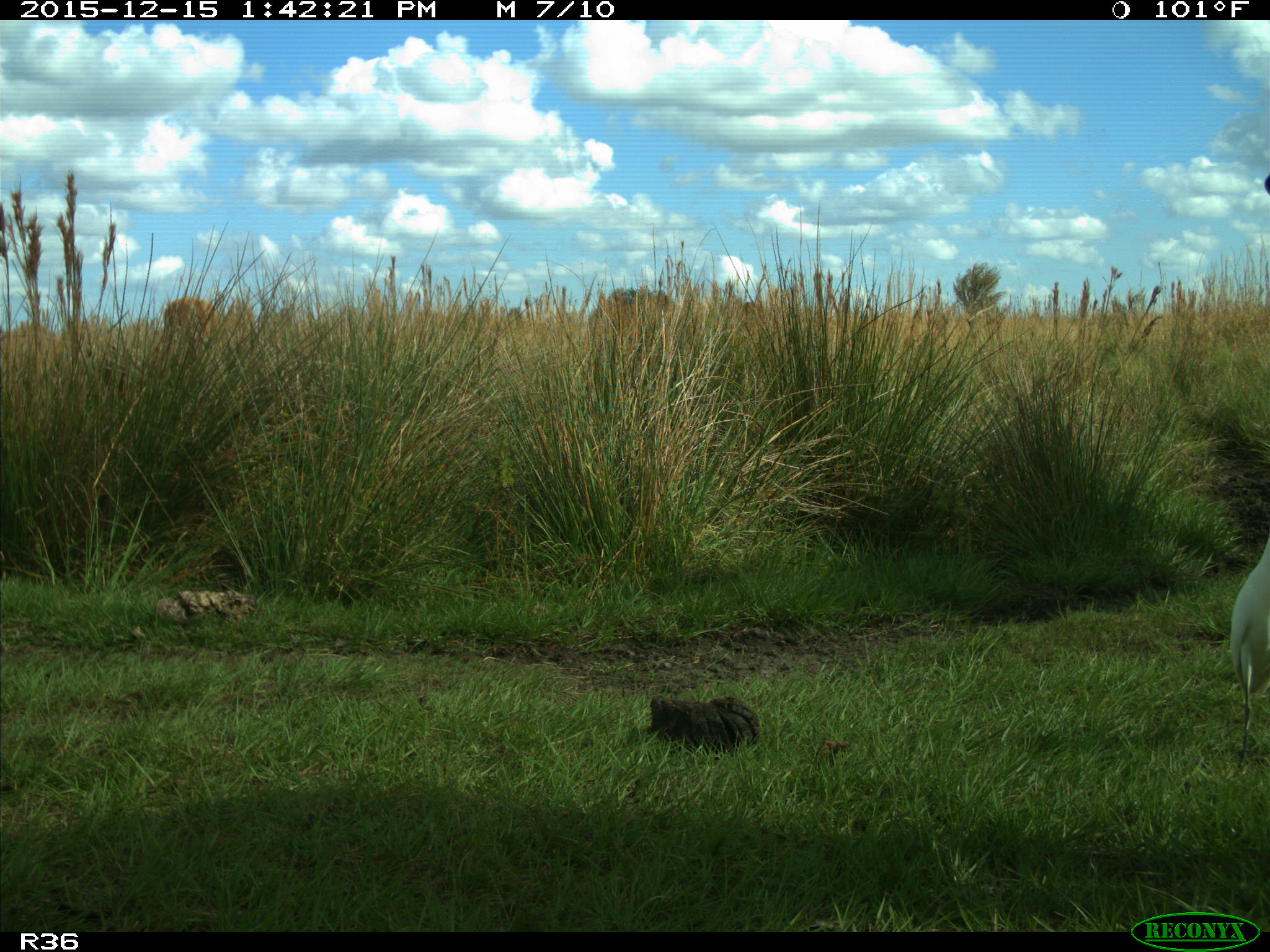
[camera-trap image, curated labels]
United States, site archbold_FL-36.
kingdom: Animalia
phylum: Chordata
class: Mammalia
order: Artiodactyla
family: Bovidae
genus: Bos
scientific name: Bos taurus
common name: domestic cow